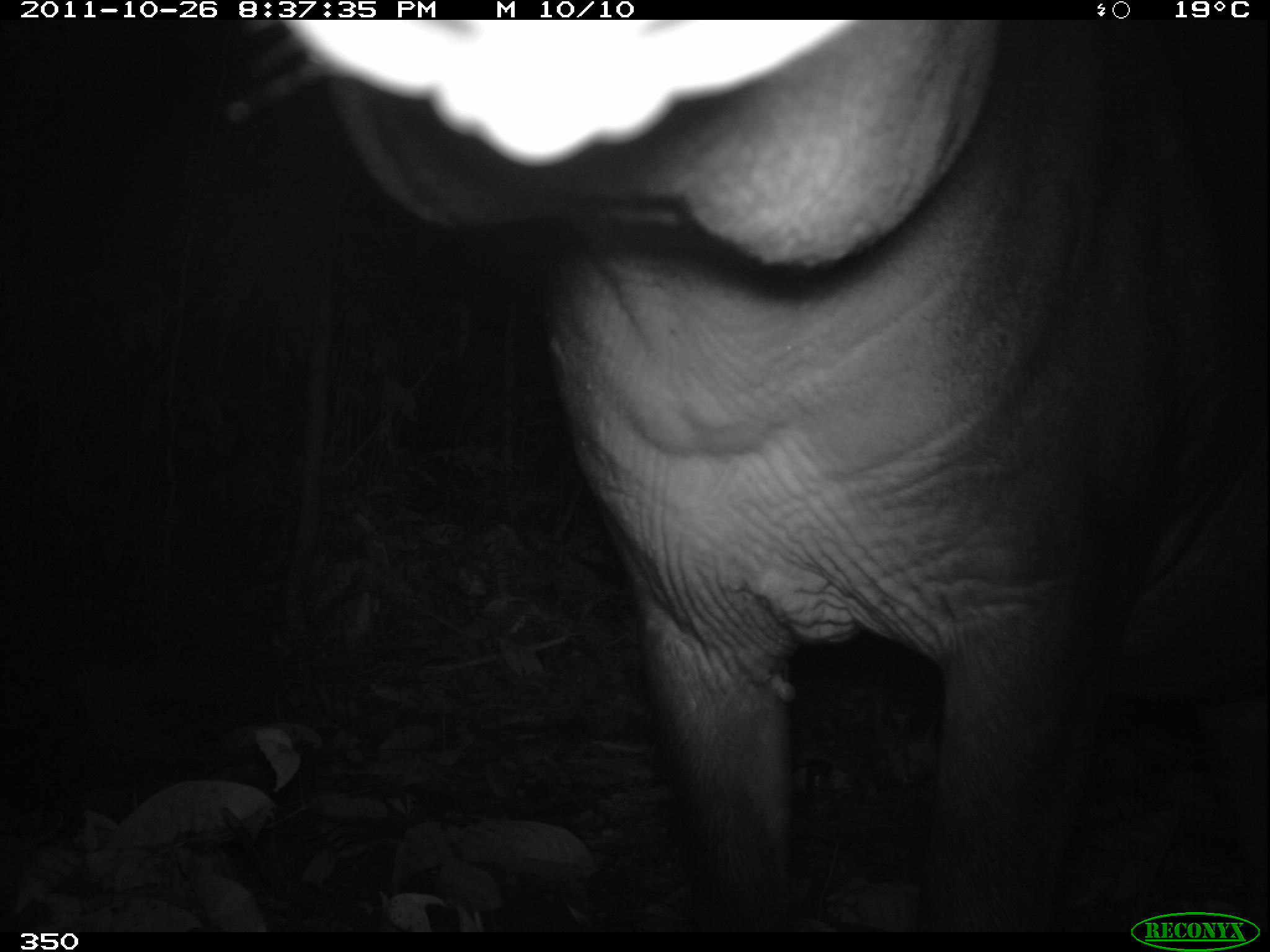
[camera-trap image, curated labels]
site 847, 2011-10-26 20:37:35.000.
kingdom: Animalia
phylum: Chordata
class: Mammalia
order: Perissodactyla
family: Tapiridae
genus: Tapirus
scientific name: Tapirus terrestris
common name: south american tapir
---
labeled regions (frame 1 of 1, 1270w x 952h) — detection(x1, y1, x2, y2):
tapirus terrestris: detection(237, 20, 1269, 937)